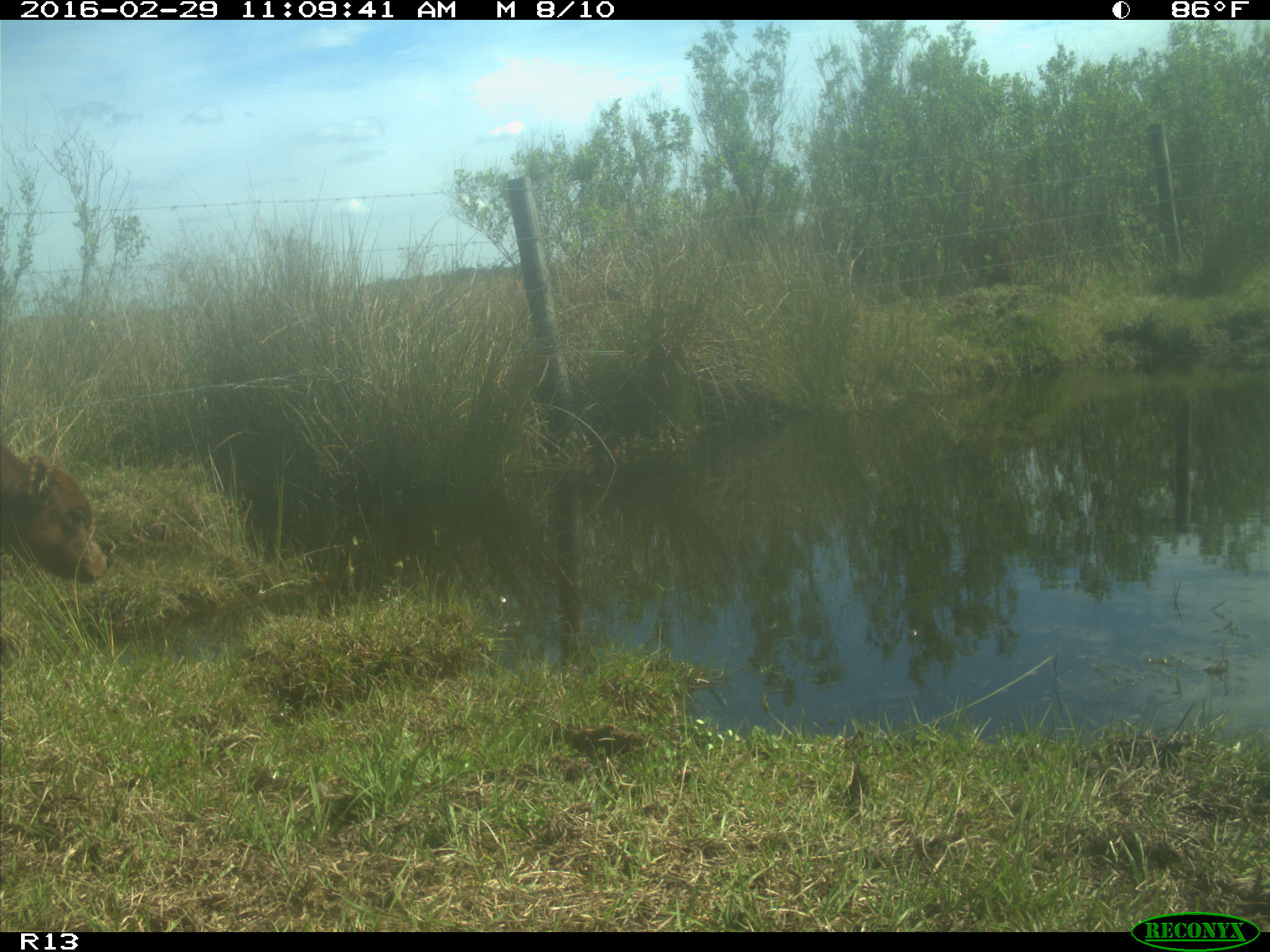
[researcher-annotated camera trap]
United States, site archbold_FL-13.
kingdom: Animalia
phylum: Chordata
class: Mammalia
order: Artiodactyla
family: Bovidae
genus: Bos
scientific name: Bos taurus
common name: domestic cow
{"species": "Bos taurus (domestic cow)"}